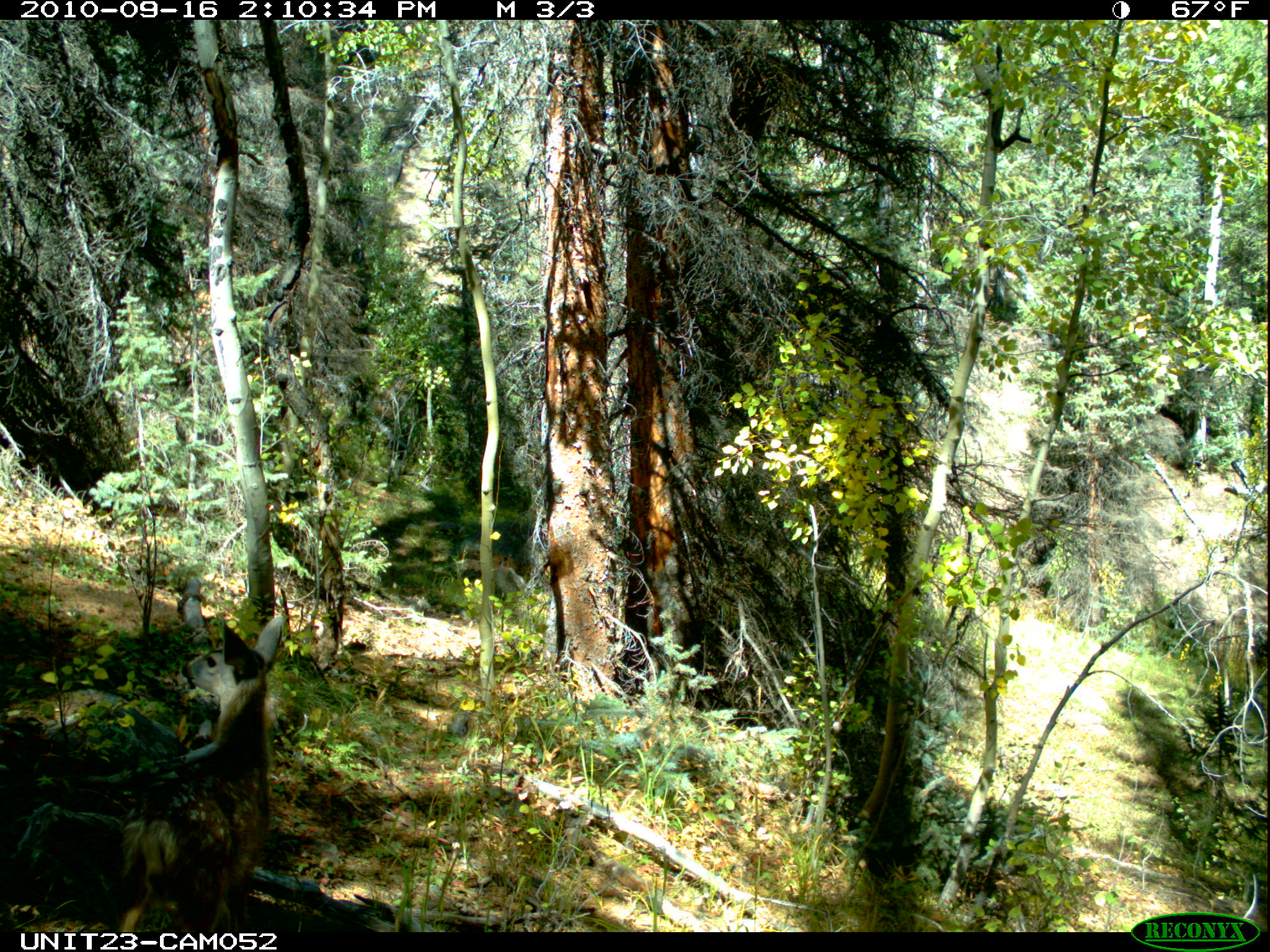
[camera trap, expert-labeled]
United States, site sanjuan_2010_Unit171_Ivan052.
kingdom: Animalia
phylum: Chordata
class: Mammalia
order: Artiodactyla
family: Cervidae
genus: Odocoileus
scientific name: Odocoileus hemionus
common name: mule deer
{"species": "Odocoileus hemionus (mule deer)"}